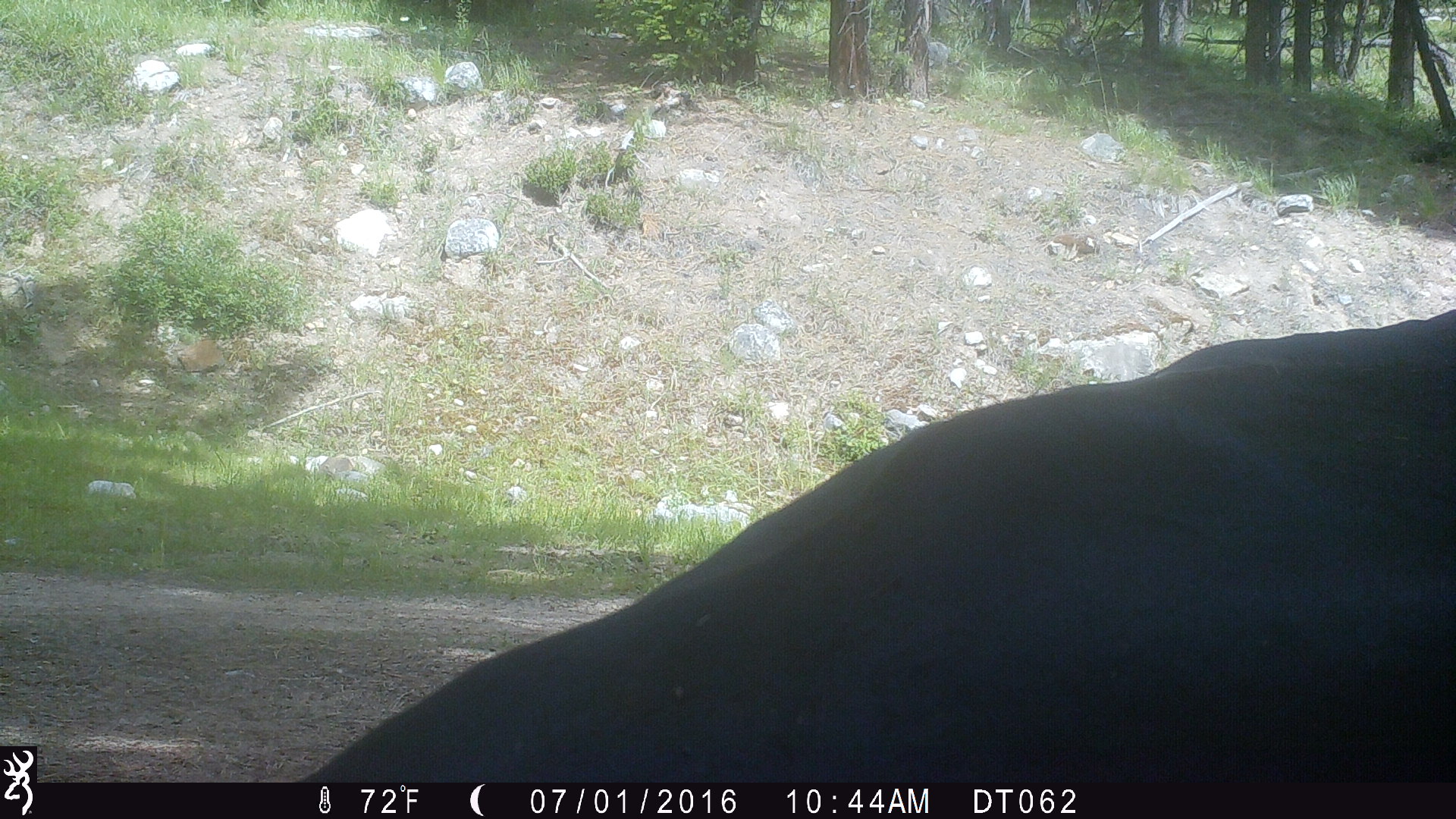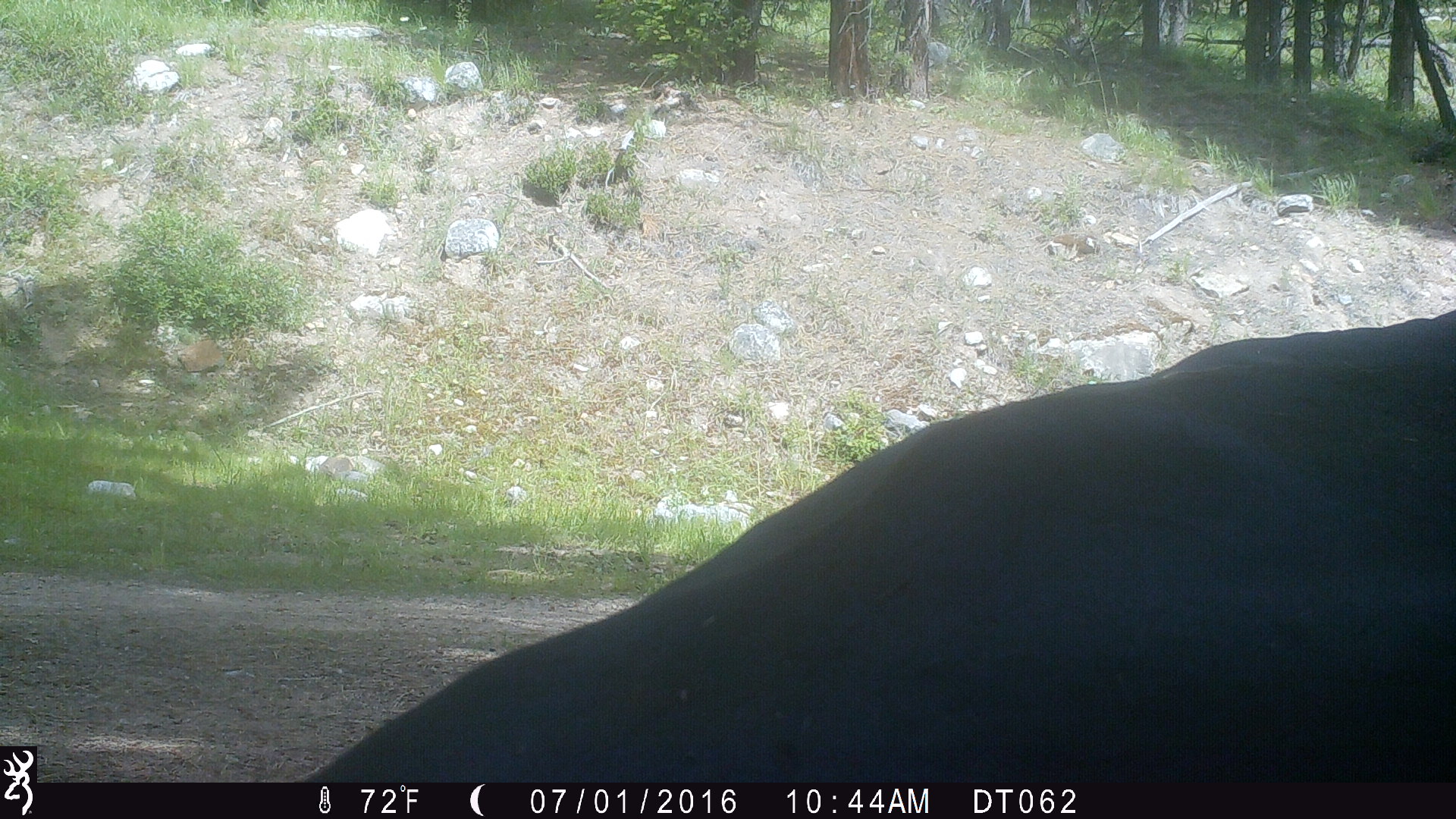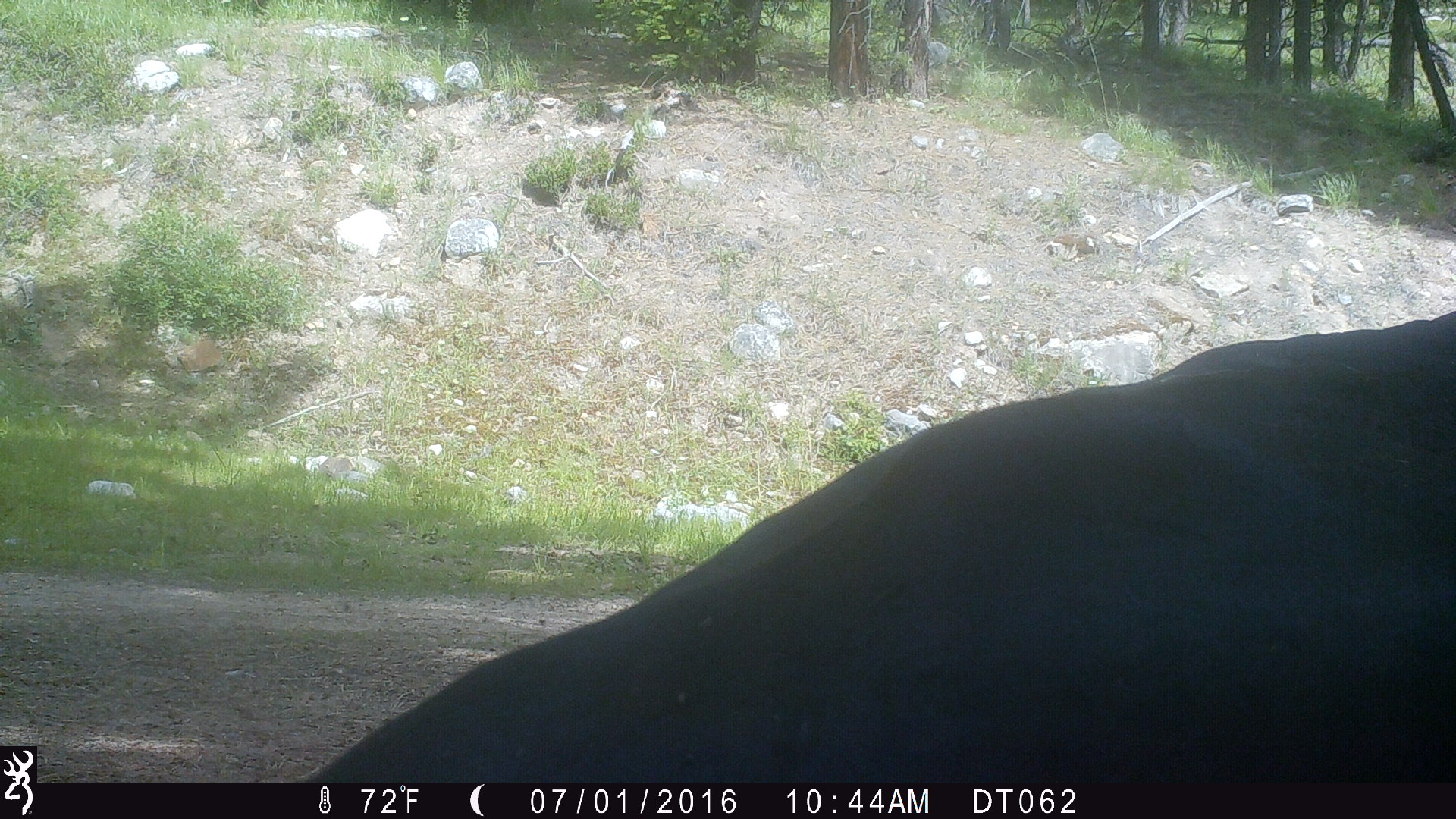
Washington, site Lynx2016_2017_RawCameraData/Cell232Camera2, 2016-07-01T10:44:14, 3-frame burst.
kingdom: Animalia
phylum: Chordata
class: Mammalia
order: Artiodactyla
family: Bovidae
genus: Bos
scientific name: Bos taurus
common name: domestic cattle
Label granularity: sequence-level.